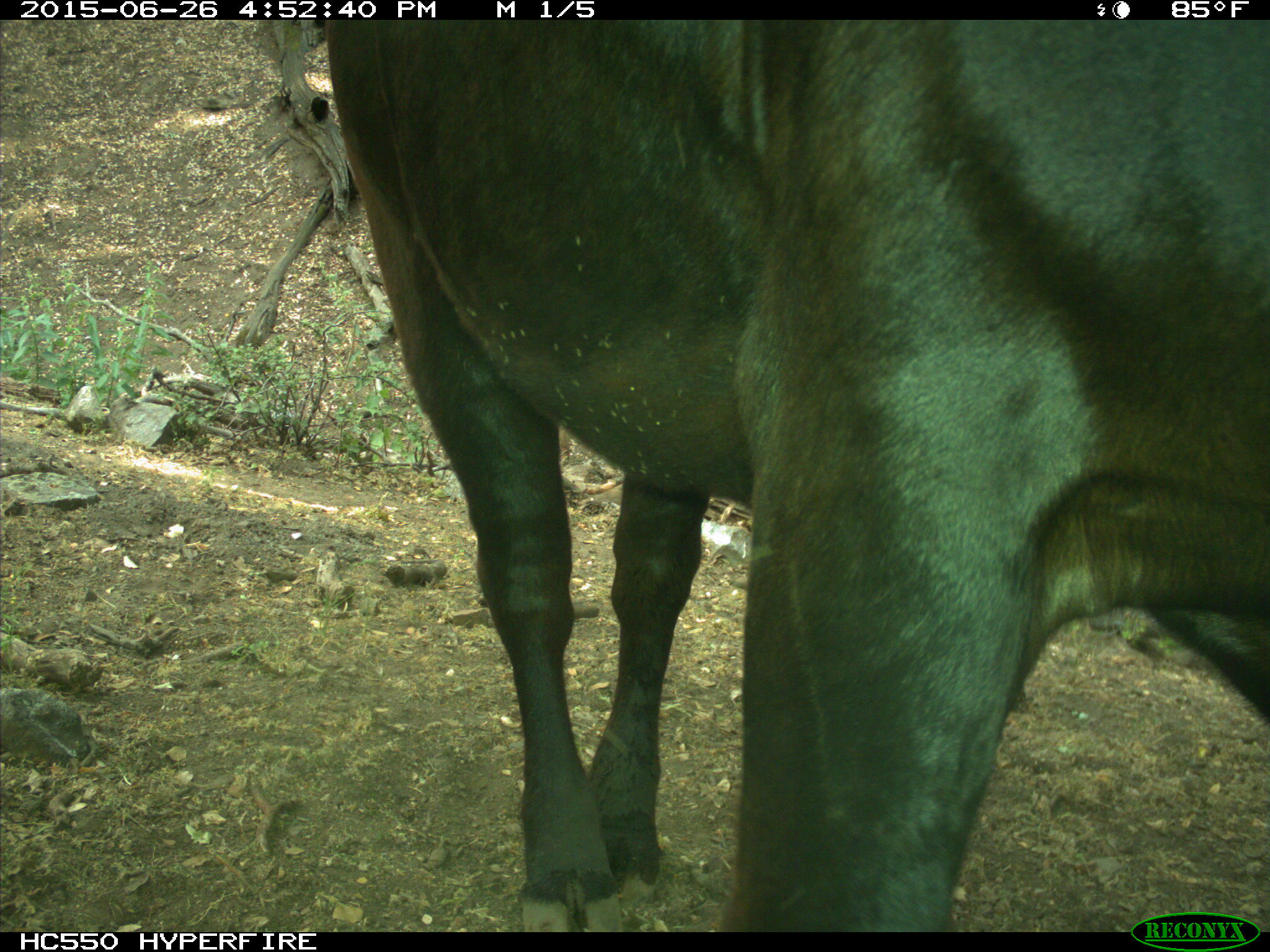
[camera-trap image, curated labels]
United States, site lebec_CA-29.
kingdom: Animalia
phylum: Chordata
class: Mammalia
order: Artiodactyla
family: Bovidae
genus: Bos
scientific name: Bos taurus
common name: domestic cow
Bos taurus (domestic cow).